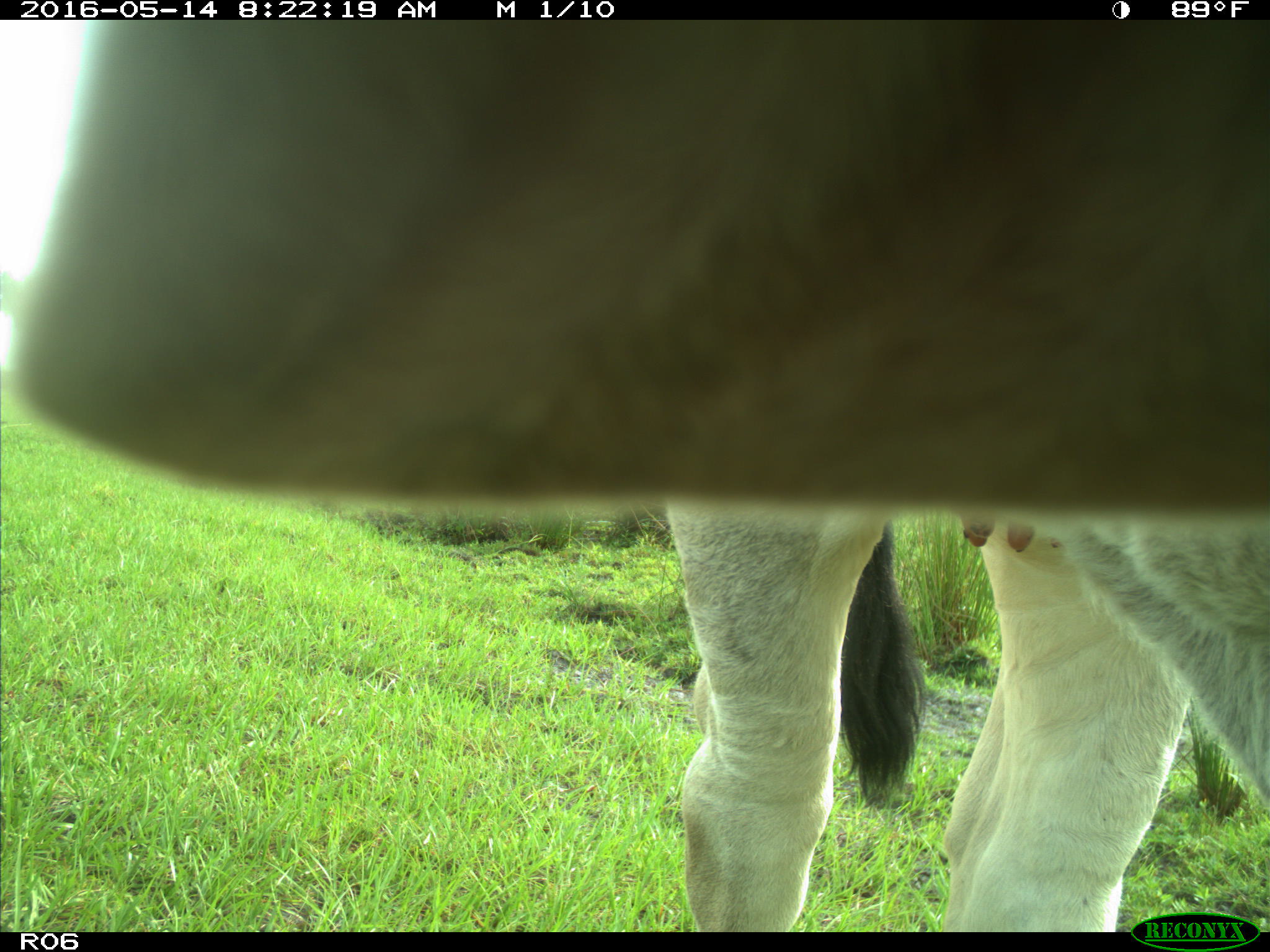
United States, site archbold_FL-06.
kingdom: Animalia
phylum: Chordata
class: Mammalia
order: Artiodactyla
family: Bovidae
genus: Bos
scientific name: Bos taurus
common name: domestic cow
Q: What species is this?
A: Bos taurus (domestic cow).